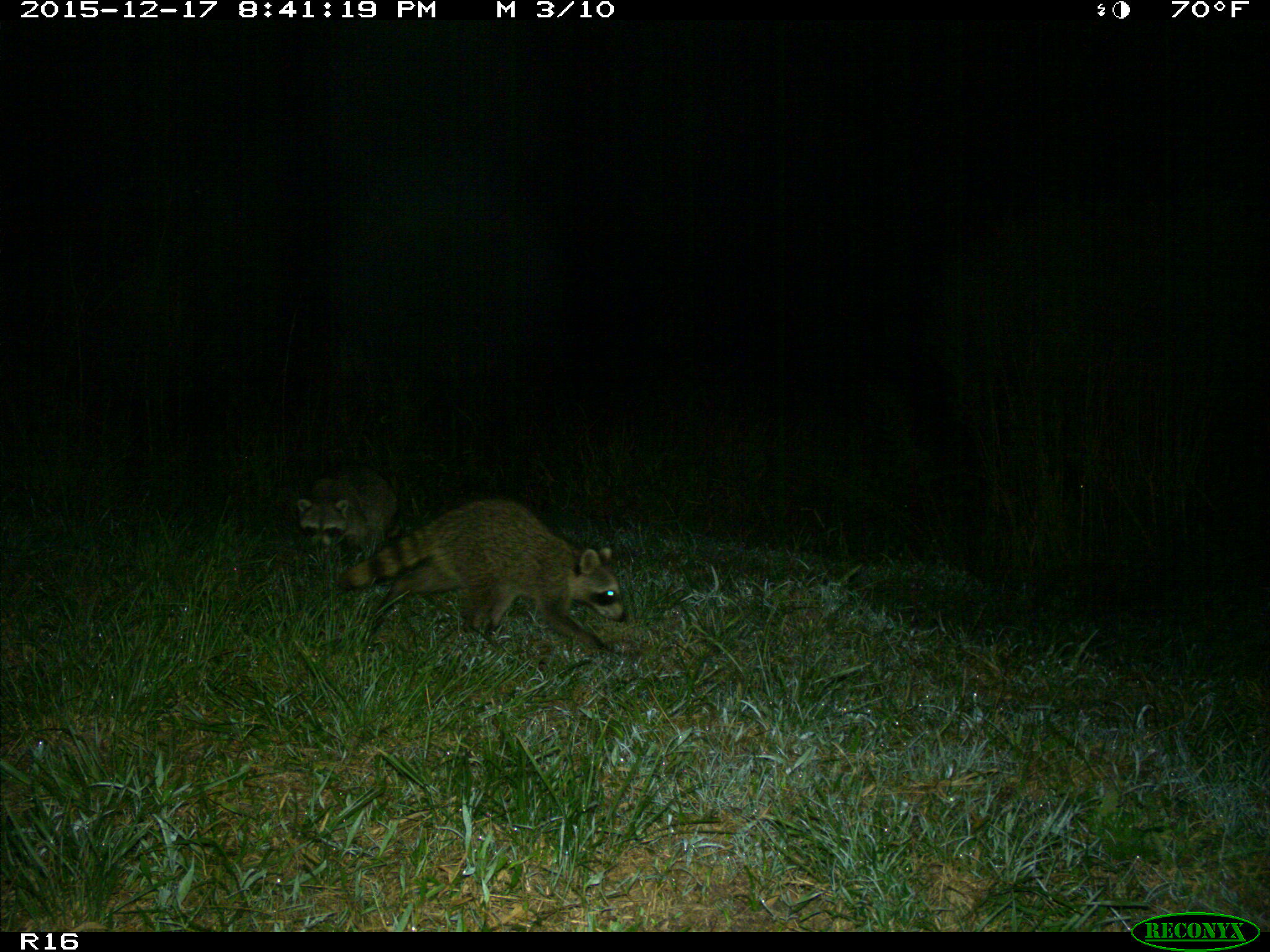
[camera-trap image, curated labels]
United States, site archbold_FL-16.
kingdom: Animalia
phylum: Chordata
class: Mammalia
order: Carnivora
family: Procyonidae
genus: Procyon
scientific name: Procyon lotor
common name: common raccoon